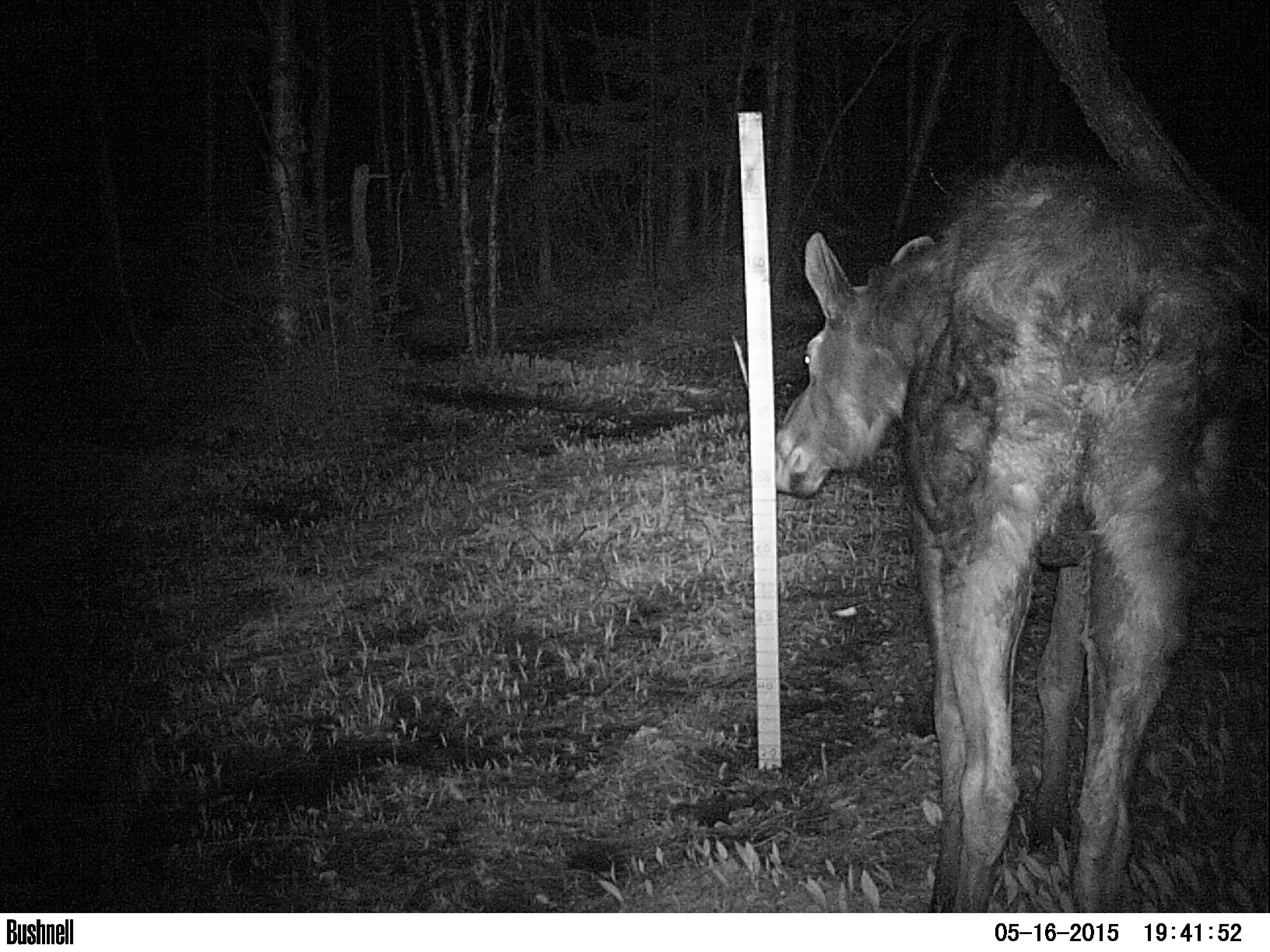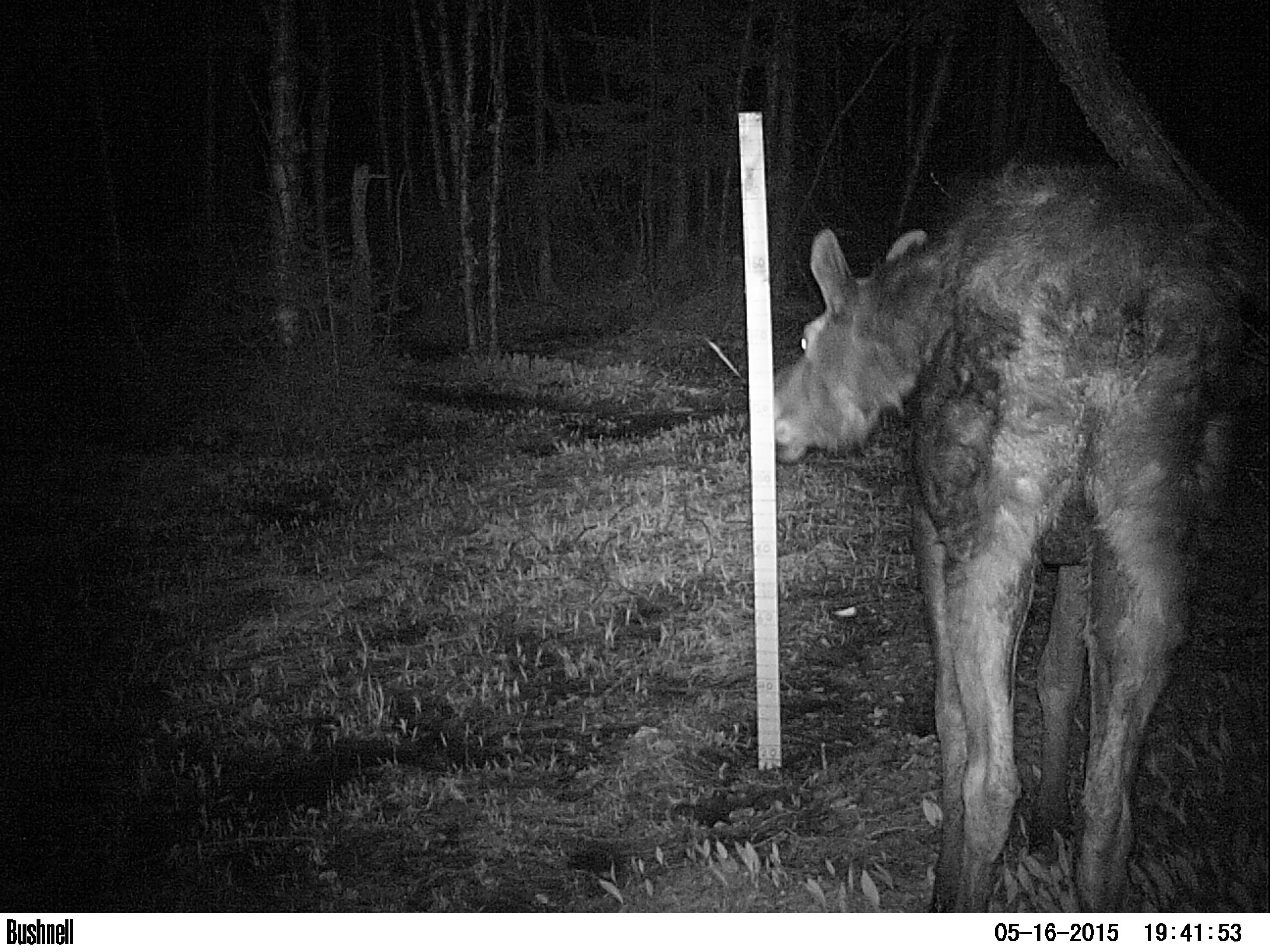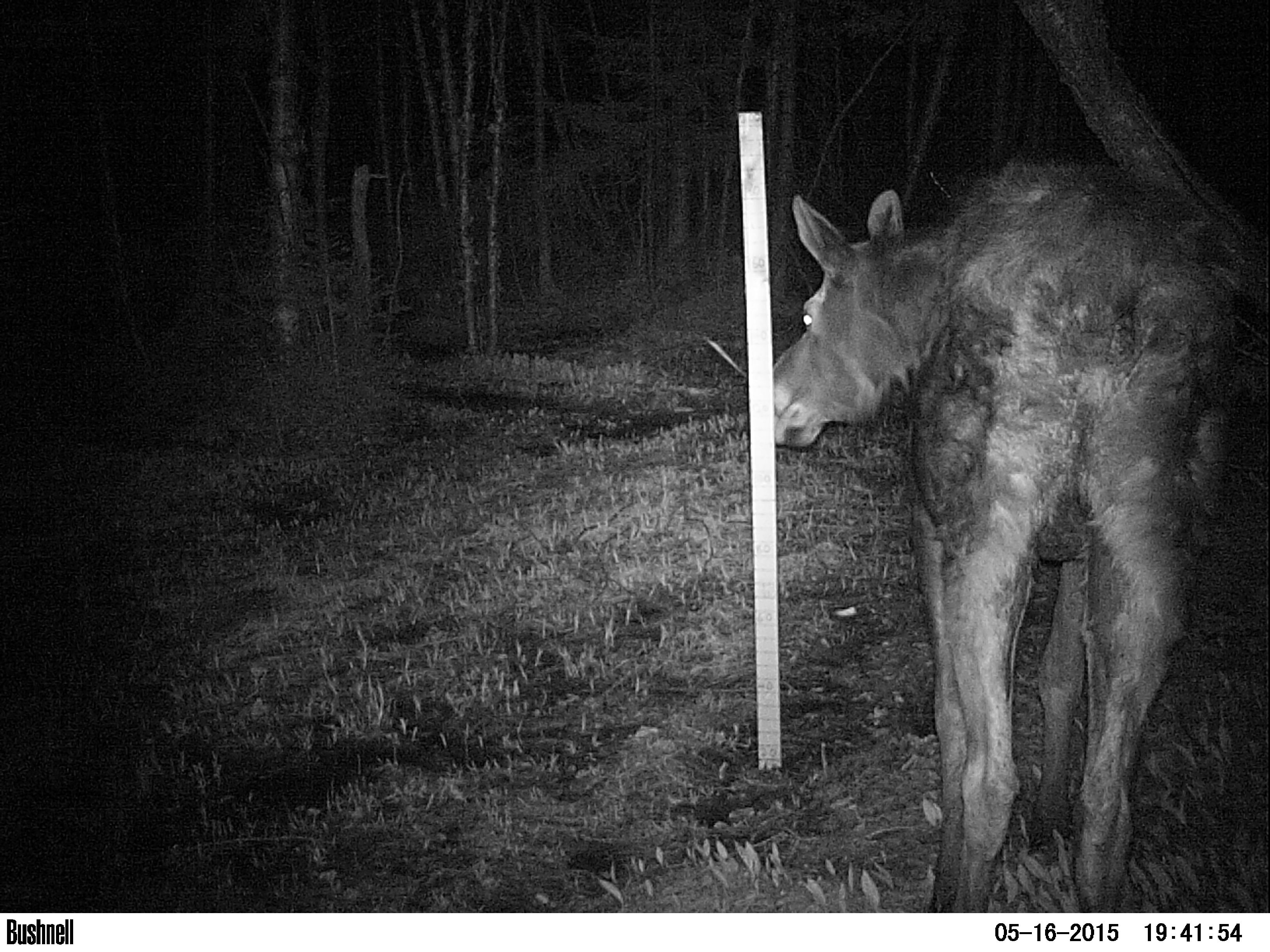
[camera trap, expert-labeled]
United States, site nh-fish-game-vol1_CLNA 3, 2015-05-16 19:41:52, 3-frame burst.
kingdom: Animalia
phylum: Chordata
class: Mammalia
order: Artiodactyla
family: Cervidae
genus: Alces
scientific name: Alces alces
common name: moose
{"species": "moose (Alces alces)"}